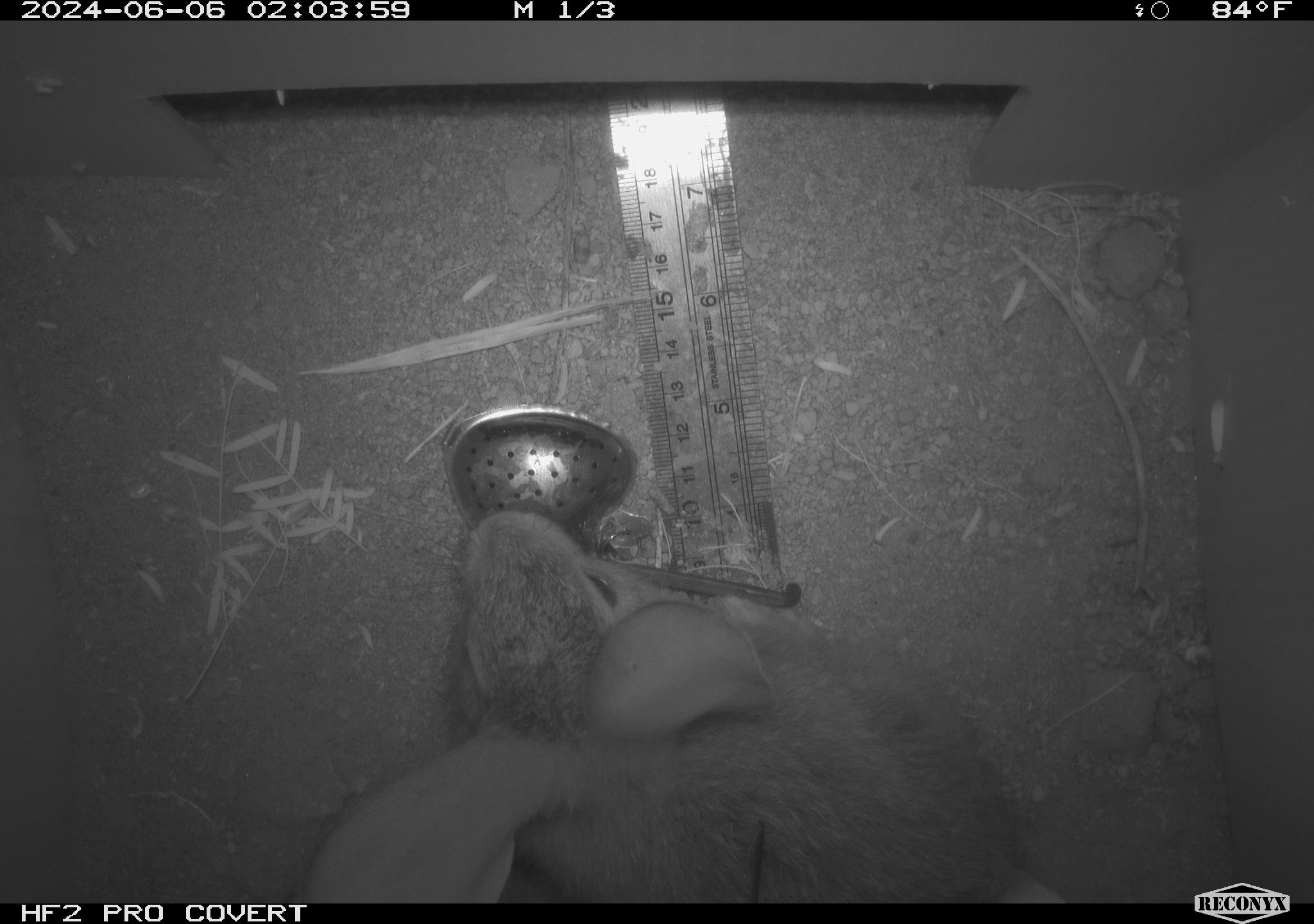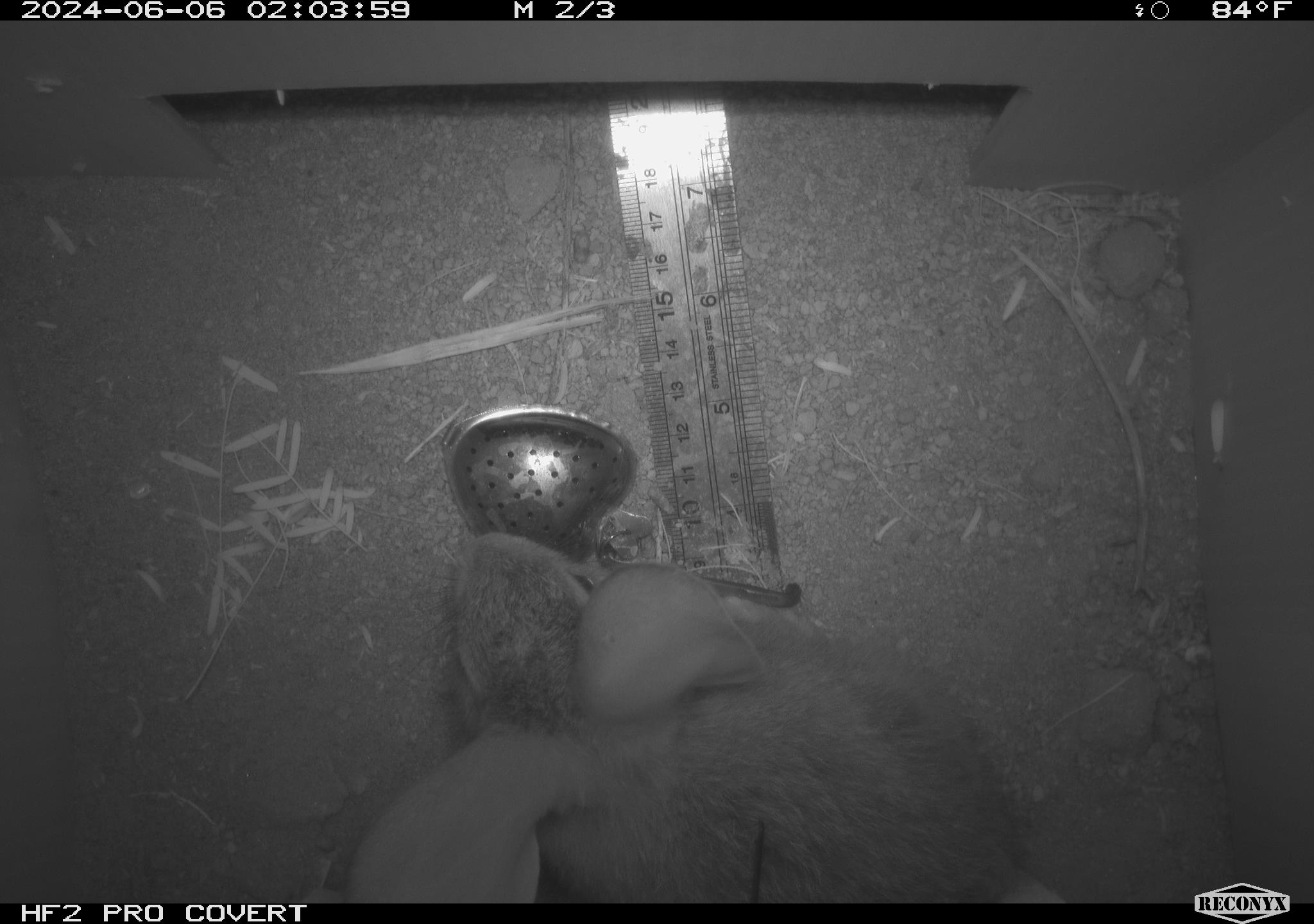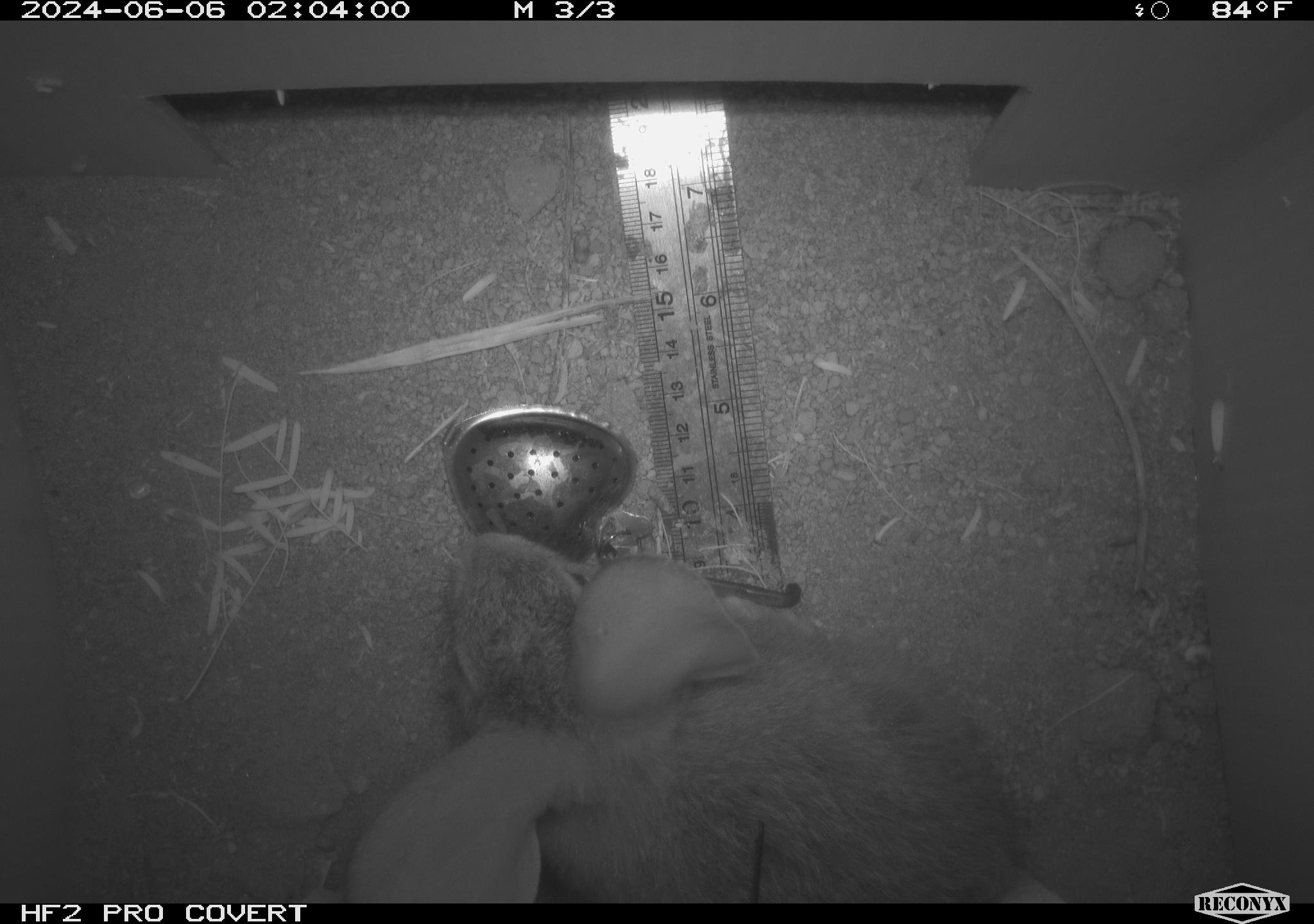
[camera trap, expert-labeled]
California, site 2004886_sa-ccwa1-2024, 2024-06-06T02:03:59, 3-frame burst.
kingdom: Animalia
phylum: Chordata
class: Mammalia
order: Lagomorpha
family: Leporidae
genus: Sylvilagus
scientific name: Sylvilagus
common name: cottontail rabbits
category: sylvilagus species